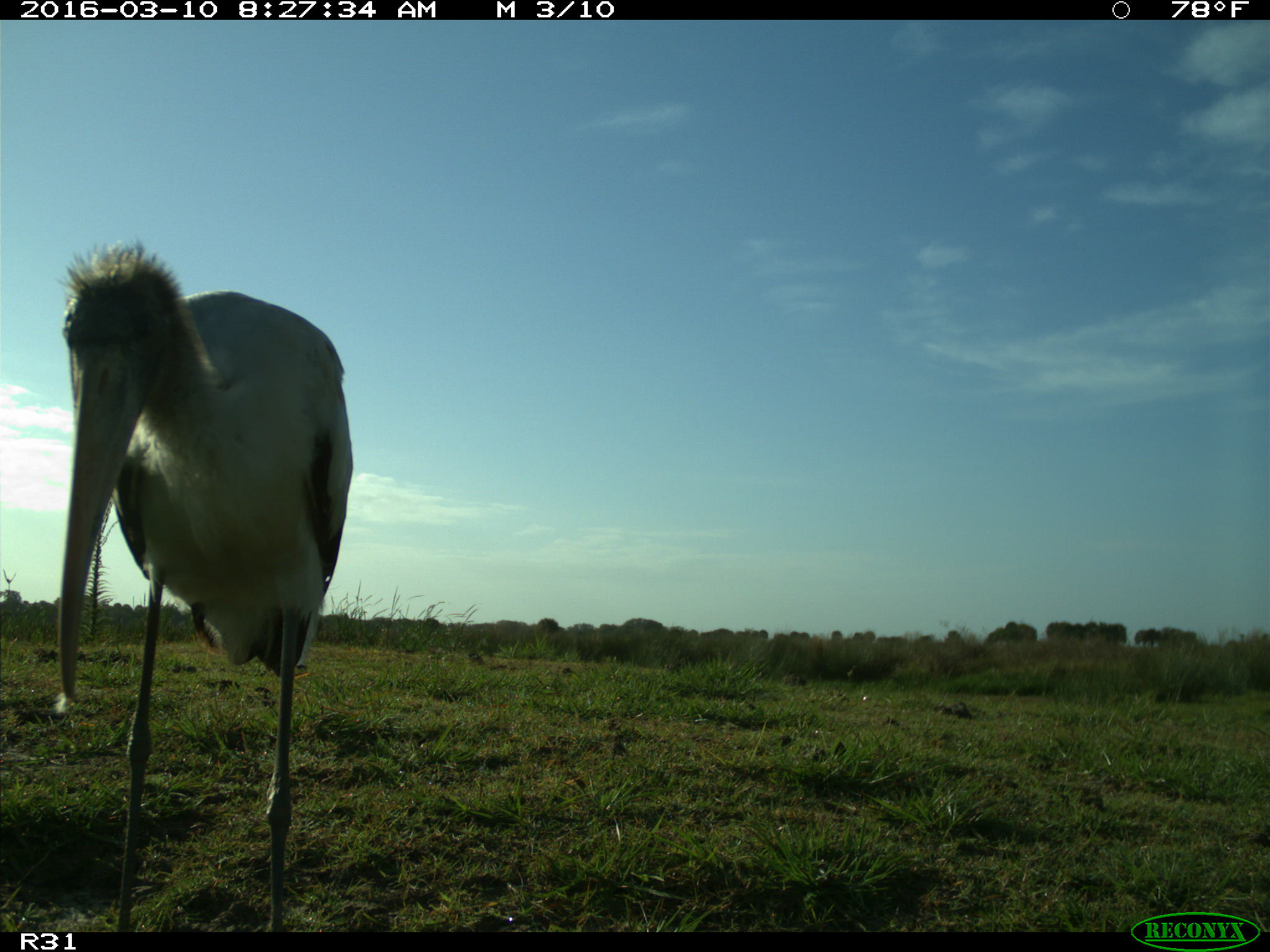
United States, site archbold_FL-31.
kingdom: Animalia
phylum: Chordata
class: Aves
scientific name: Aves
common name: birds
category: unidentified bird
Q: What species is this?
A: Unidentified bird (birds) (Aves).